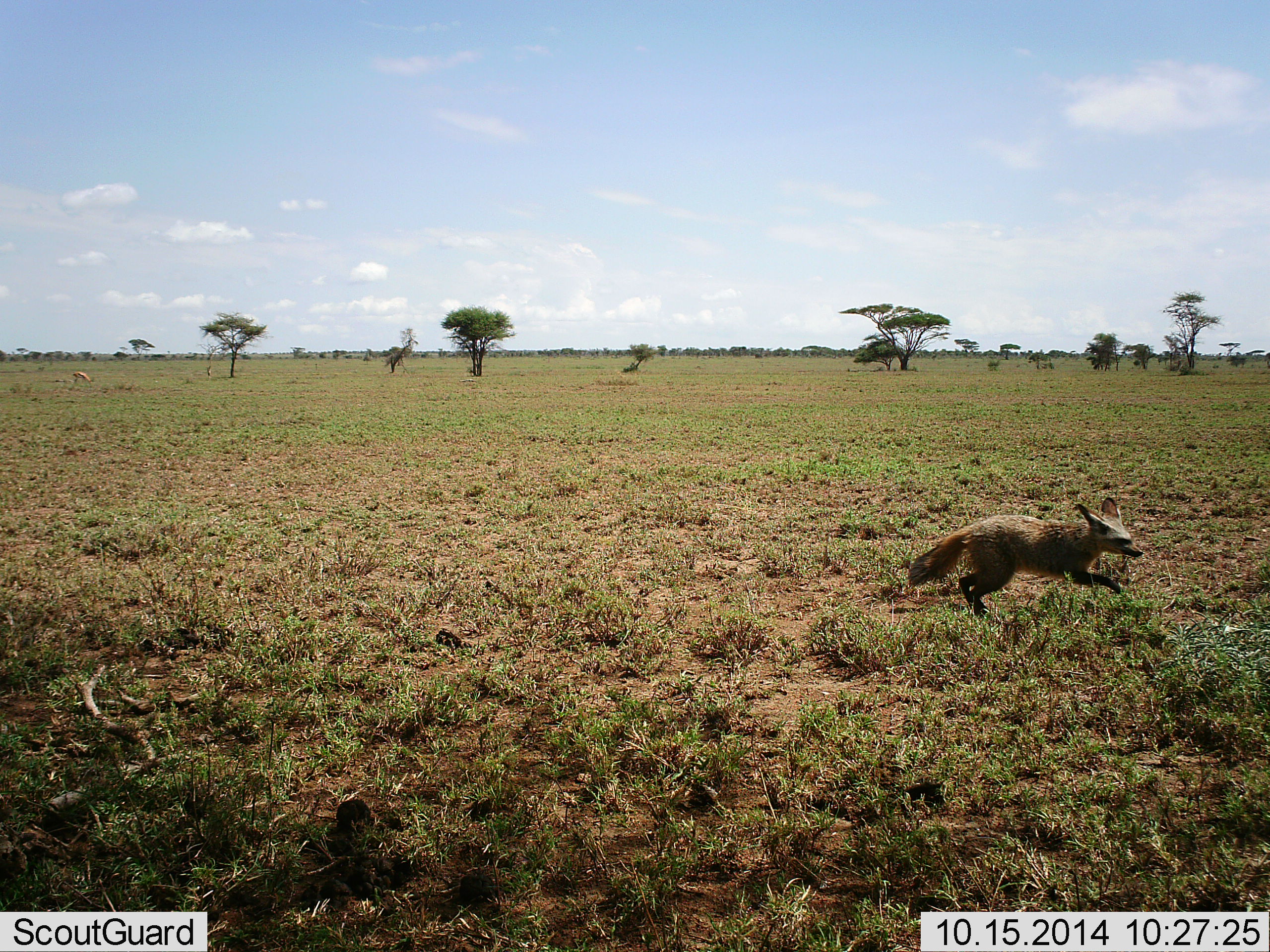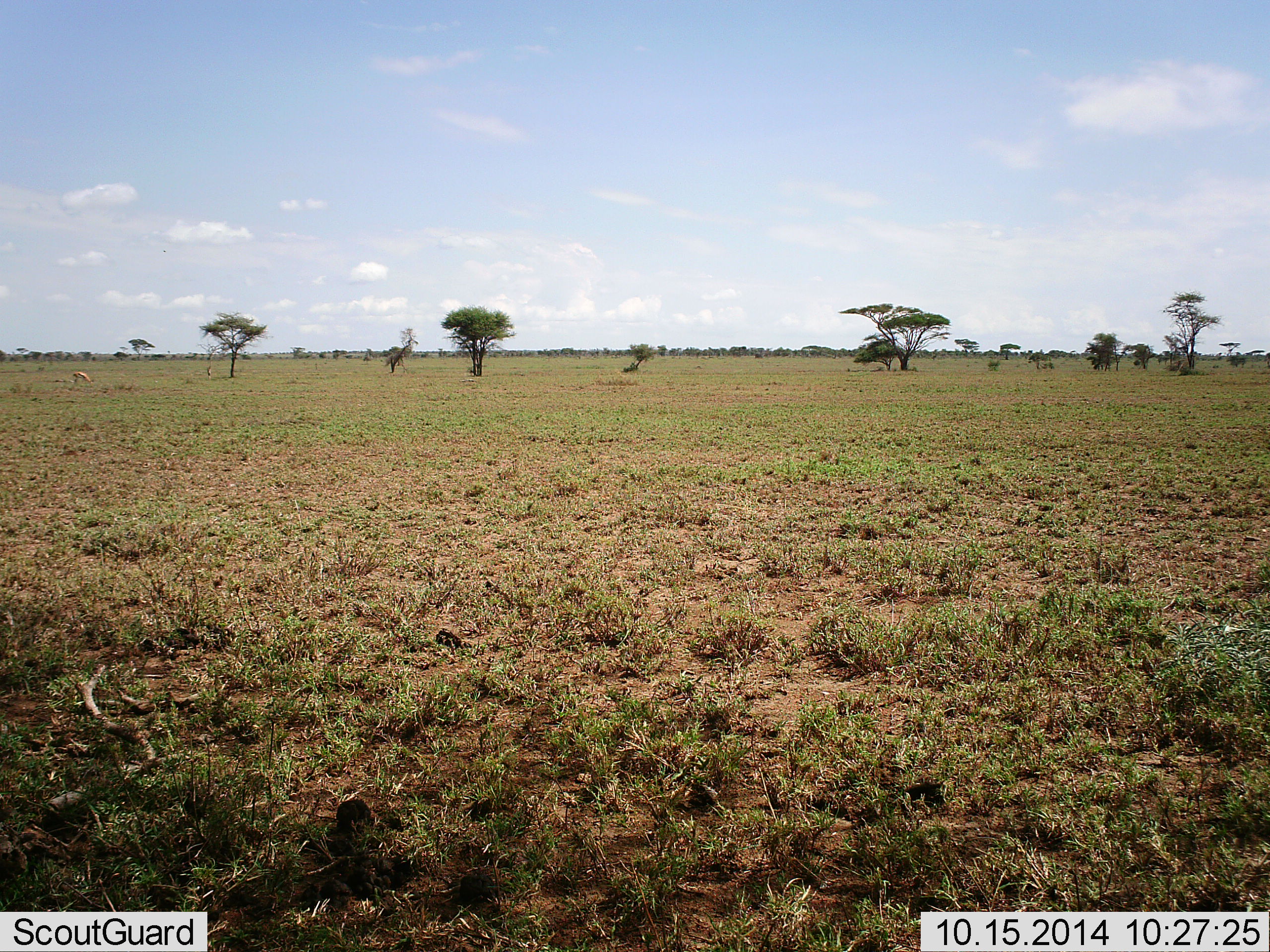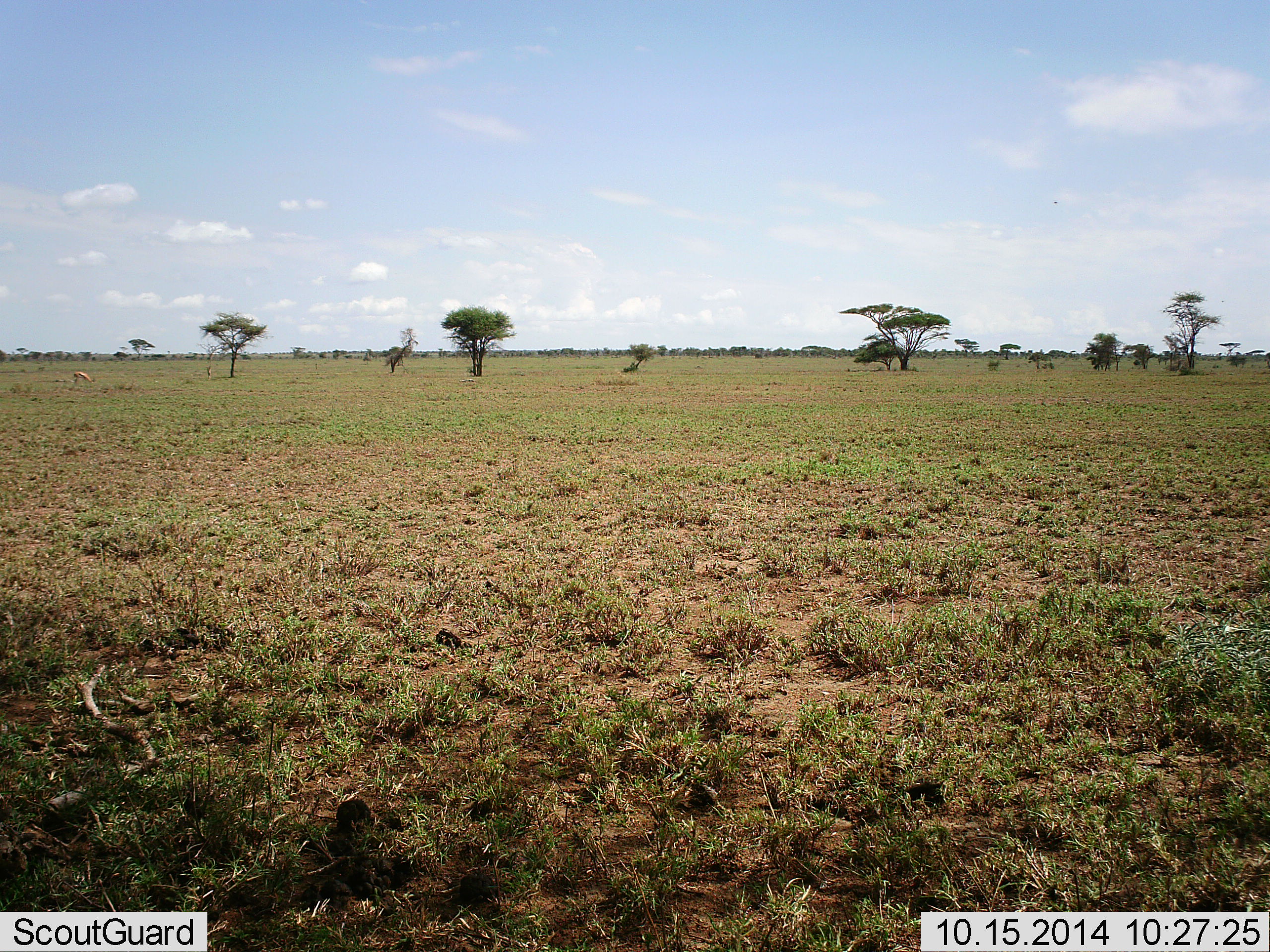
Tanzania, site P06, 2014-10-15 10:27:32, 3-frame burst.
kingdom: Animalia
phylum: Chordata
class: Mammalia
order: Carnivora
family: Canidae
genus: Otocyon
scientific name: Otocyon megalotis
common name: bat-eared fox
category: batearedfox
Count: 1.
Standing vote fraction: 0%.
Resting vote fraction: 0%.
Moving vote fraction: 100%.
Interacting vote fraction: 0%.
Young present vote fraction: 0%.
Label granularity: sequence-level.